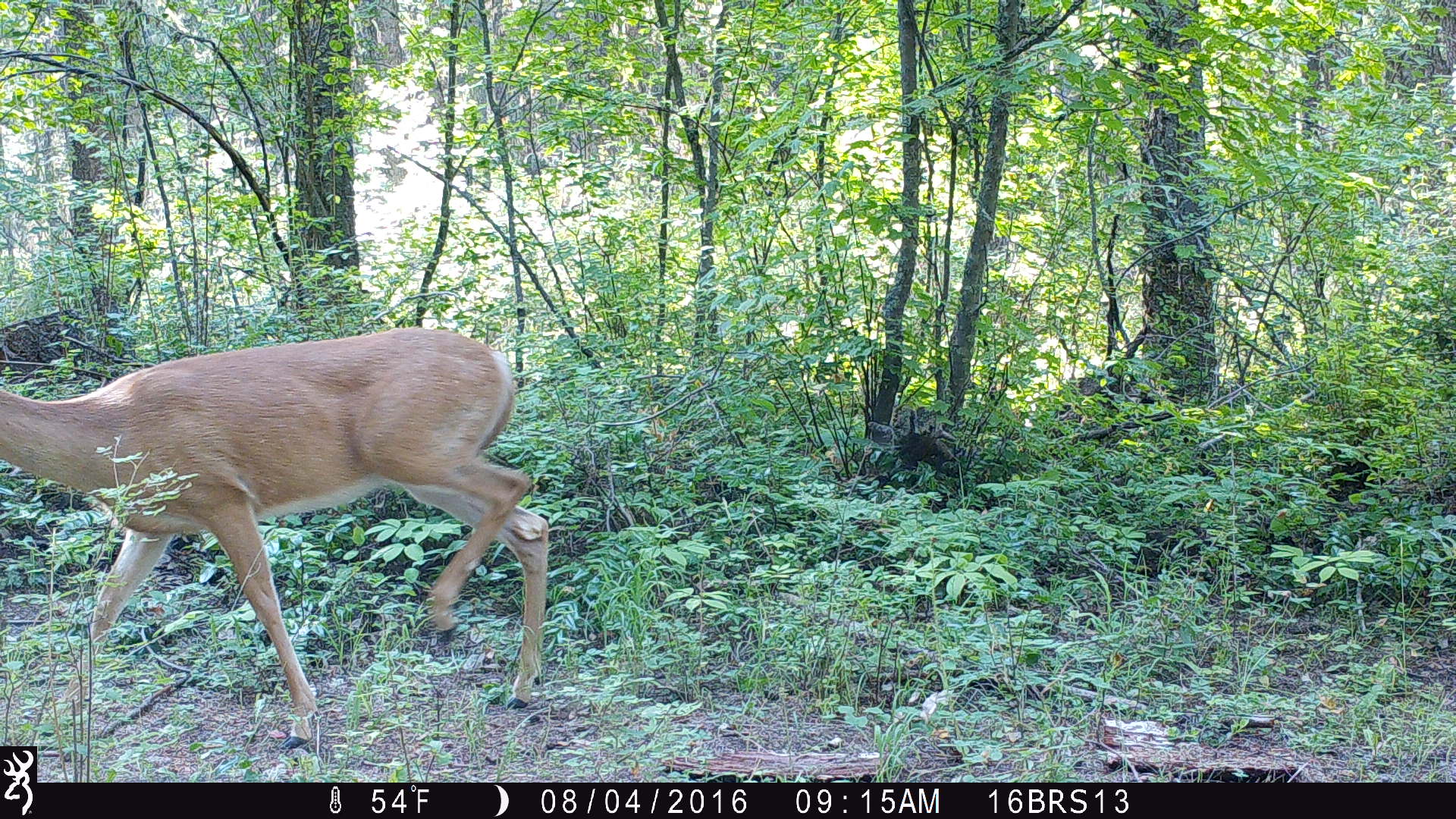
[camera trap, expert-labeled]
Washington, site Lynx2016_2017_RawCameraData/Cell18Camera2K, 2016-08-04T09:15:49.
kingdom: Animalia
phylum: Chordata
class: Mammalia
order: Artiodactyla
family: Cervidae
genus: Odocoileus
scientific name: Odocoileus virginianus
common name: white-tailed deer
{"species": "Odocoileus virginianus (white-tailed deer)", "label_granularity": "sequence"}